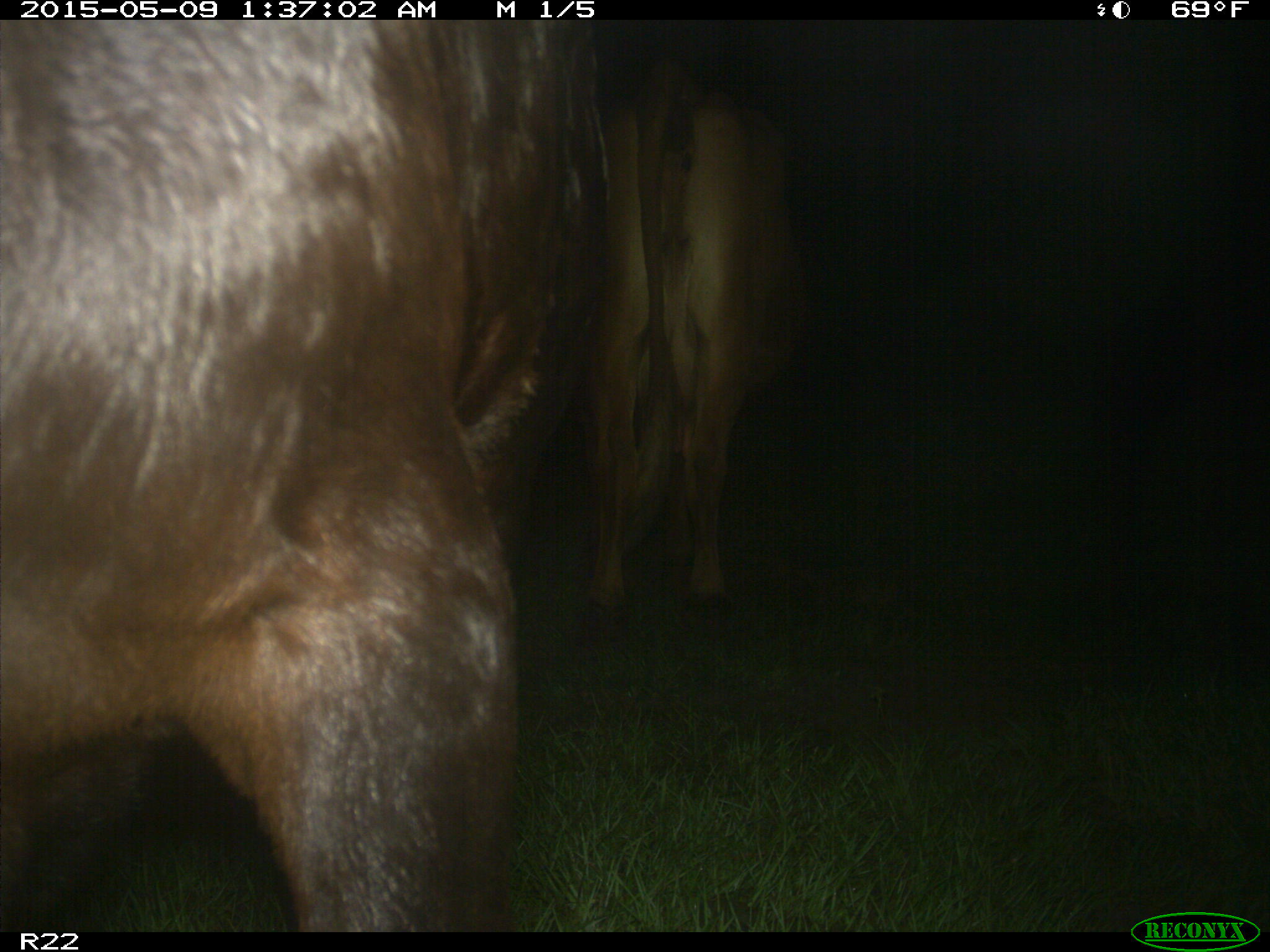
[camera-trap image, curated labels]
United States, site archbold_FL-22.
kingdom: Animalia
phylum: Chordata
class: Mammalia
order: Artiodactyla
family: Bovidae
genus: Bos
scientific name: Bos taurus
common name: domestic cow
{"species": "Bos taurus (domestic cow)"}